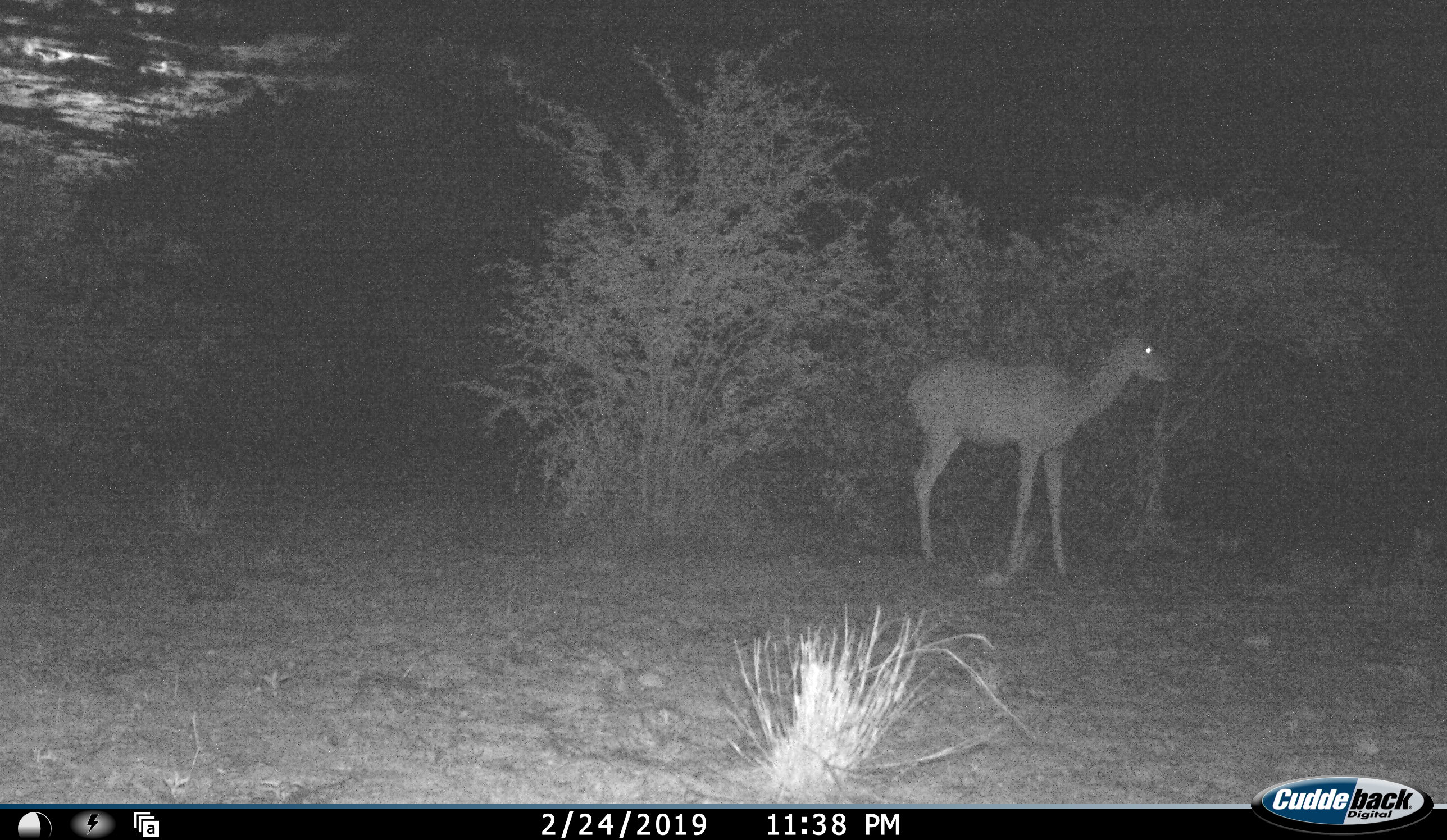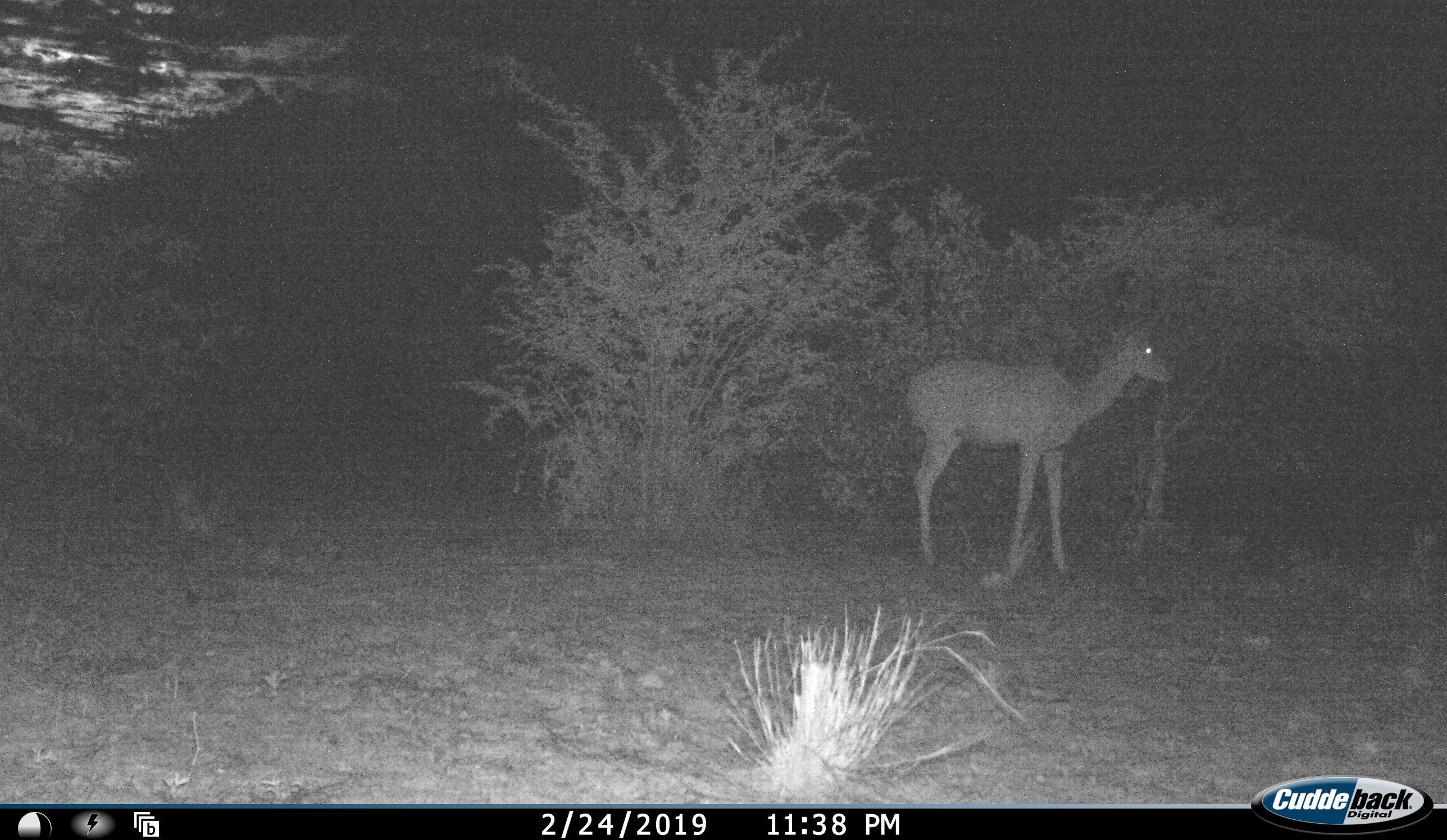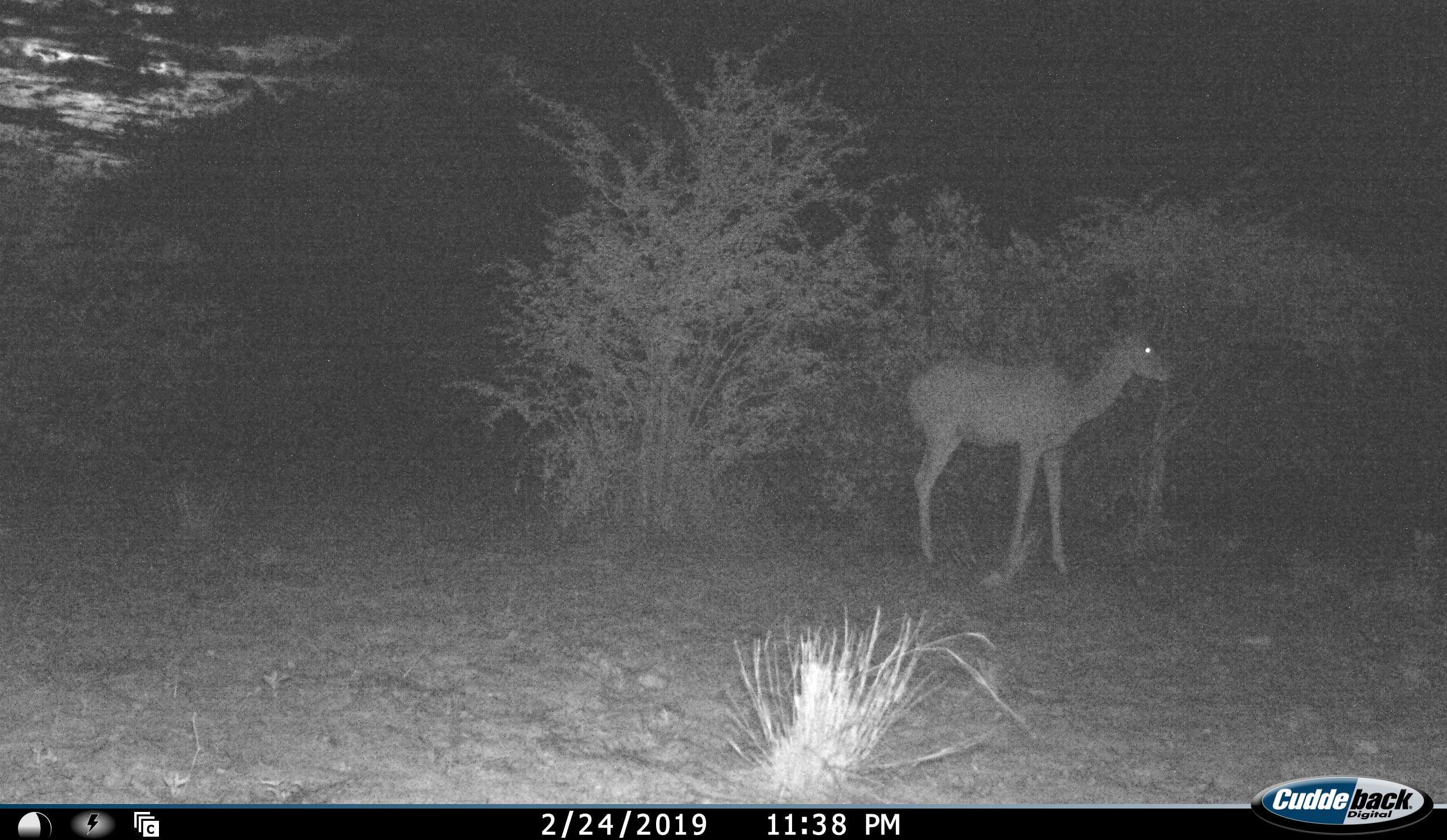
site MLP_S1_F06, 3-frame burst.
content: unidentified animal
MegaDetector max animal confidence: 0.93